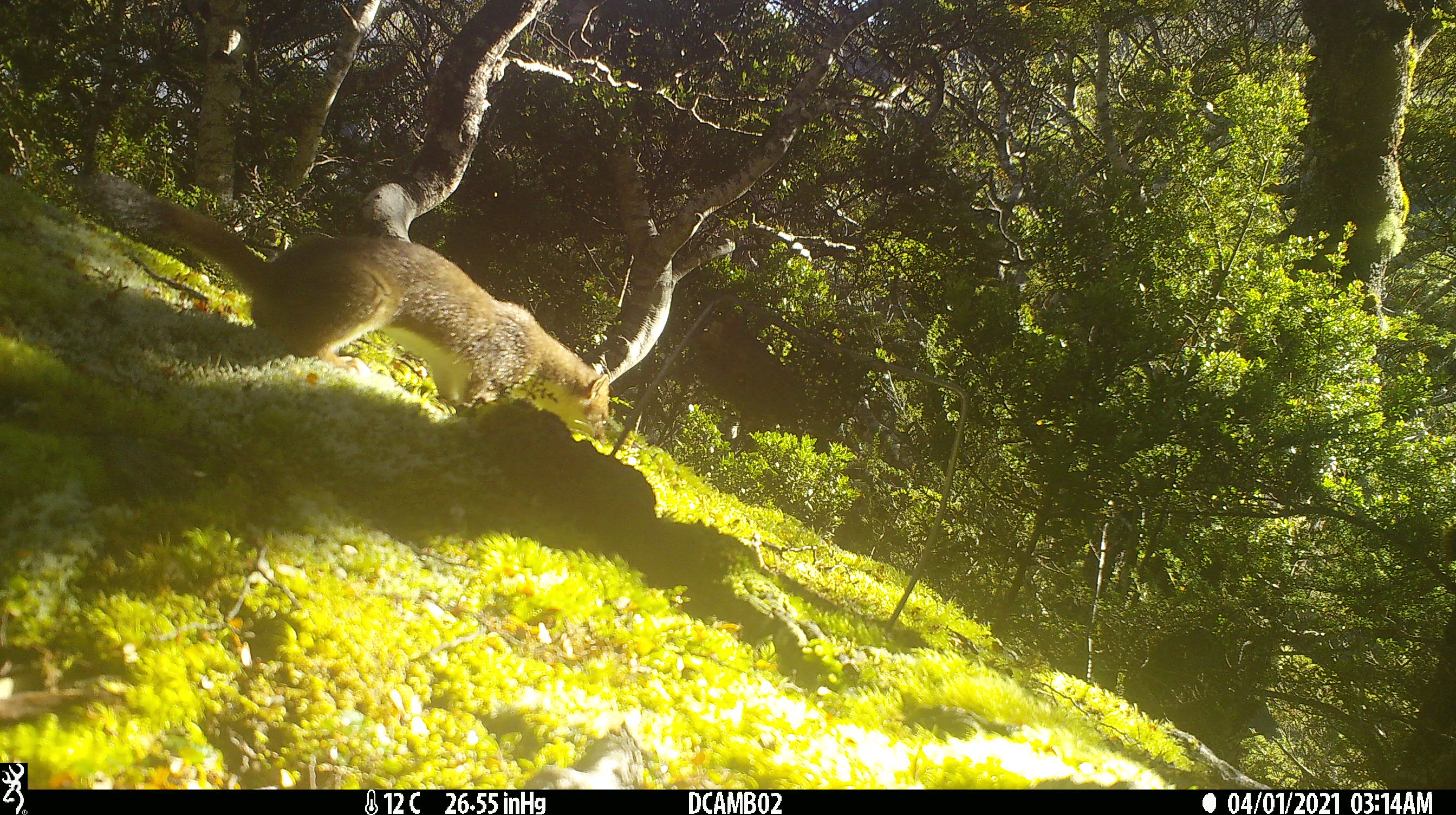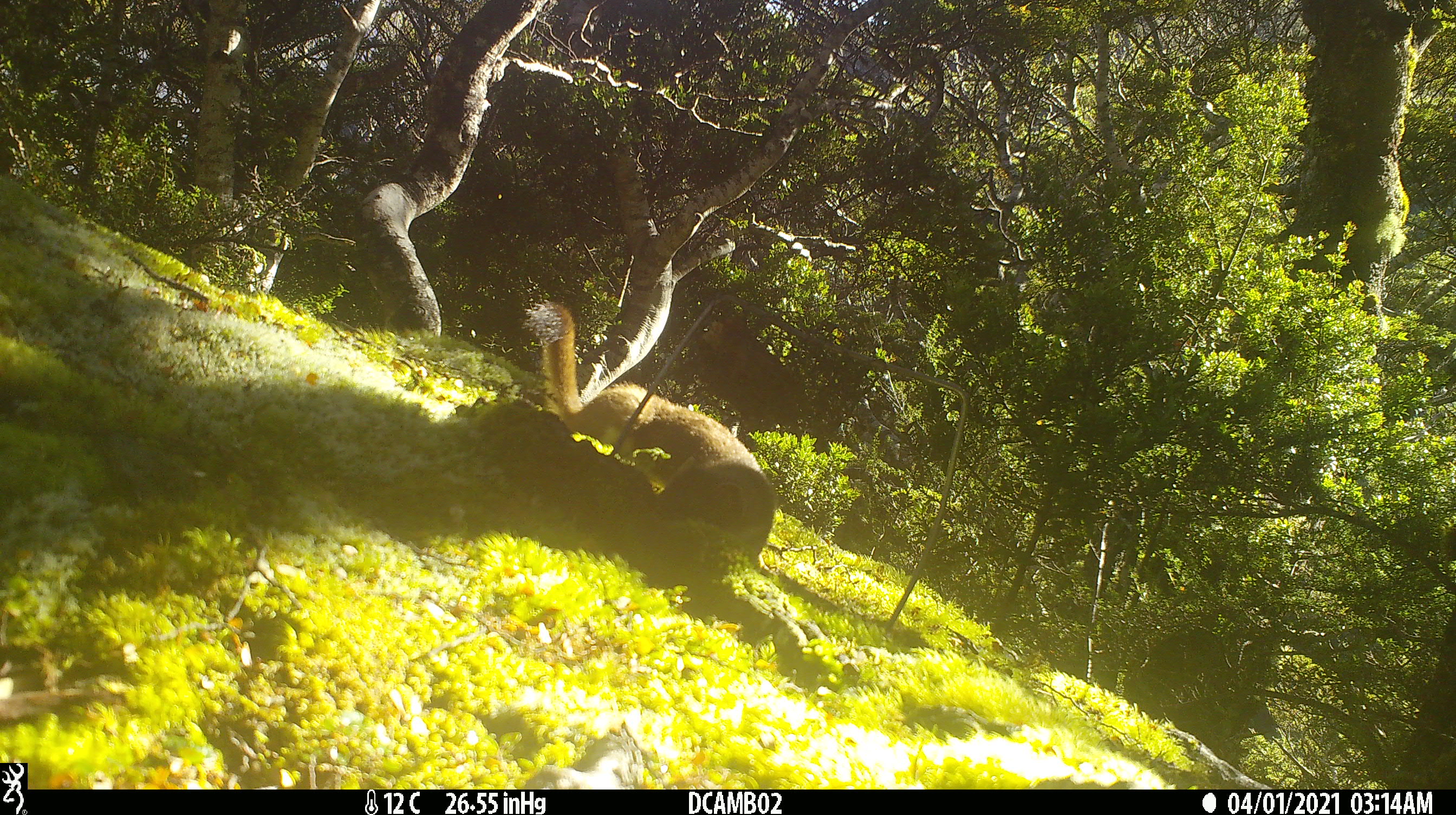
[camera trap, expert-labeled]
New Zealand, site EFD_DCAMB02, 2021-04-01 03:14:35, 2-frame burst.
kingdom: Animalia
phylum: Chordata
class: Mammalia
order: Carnivora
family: Mustelidae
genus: Mustela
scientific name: Mustela erminea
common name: stoat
Stoat (Mustela erminea).